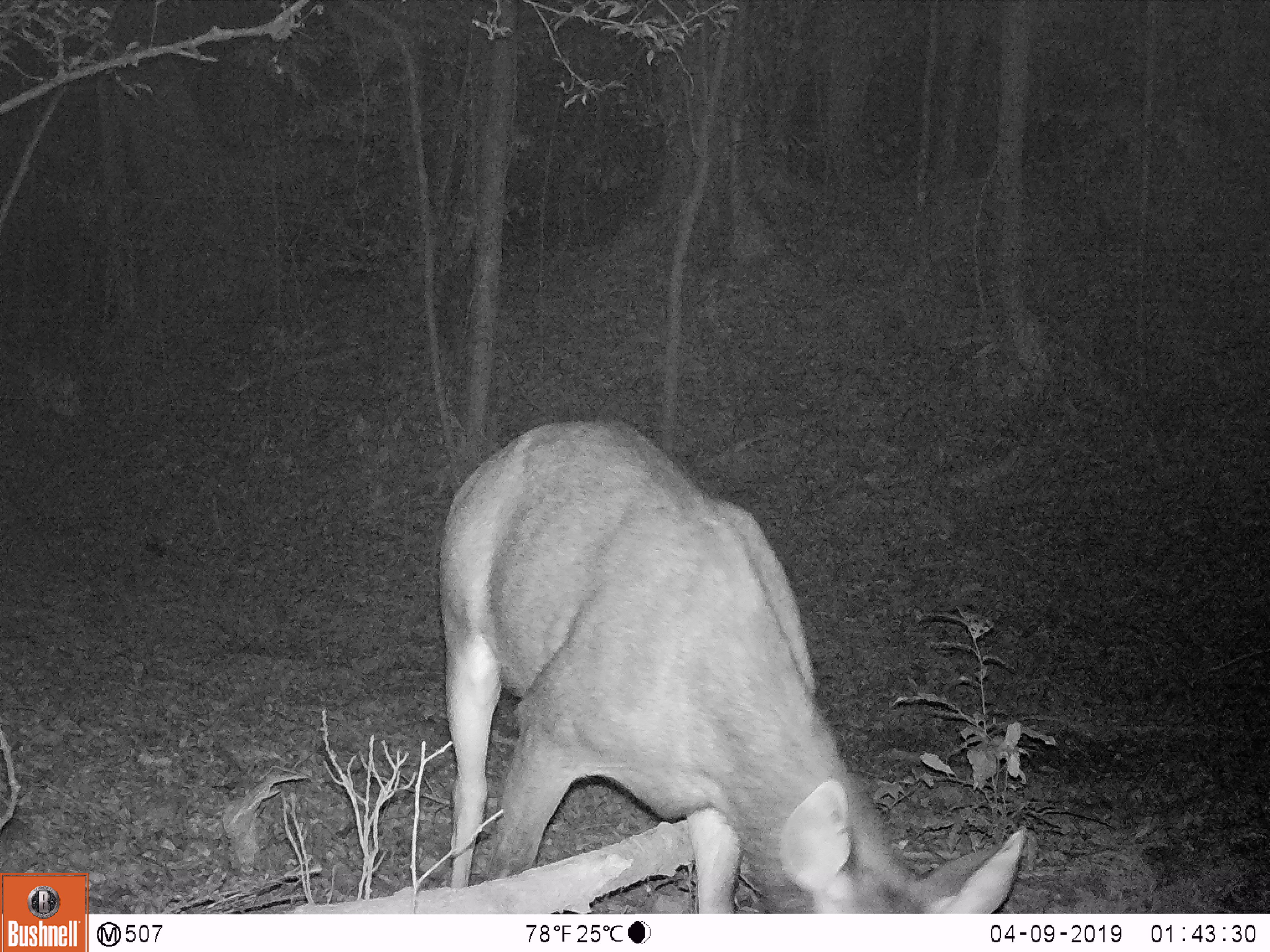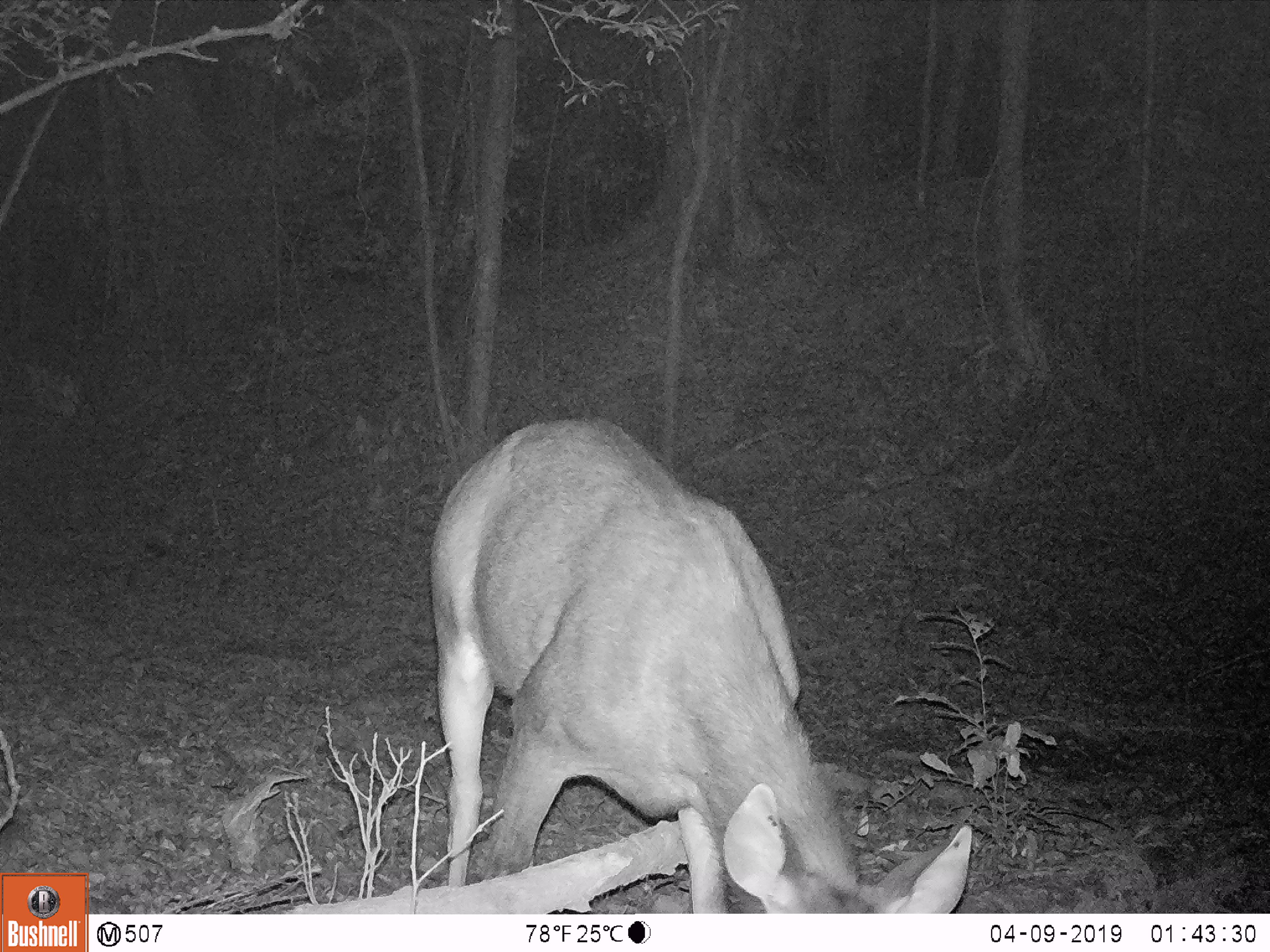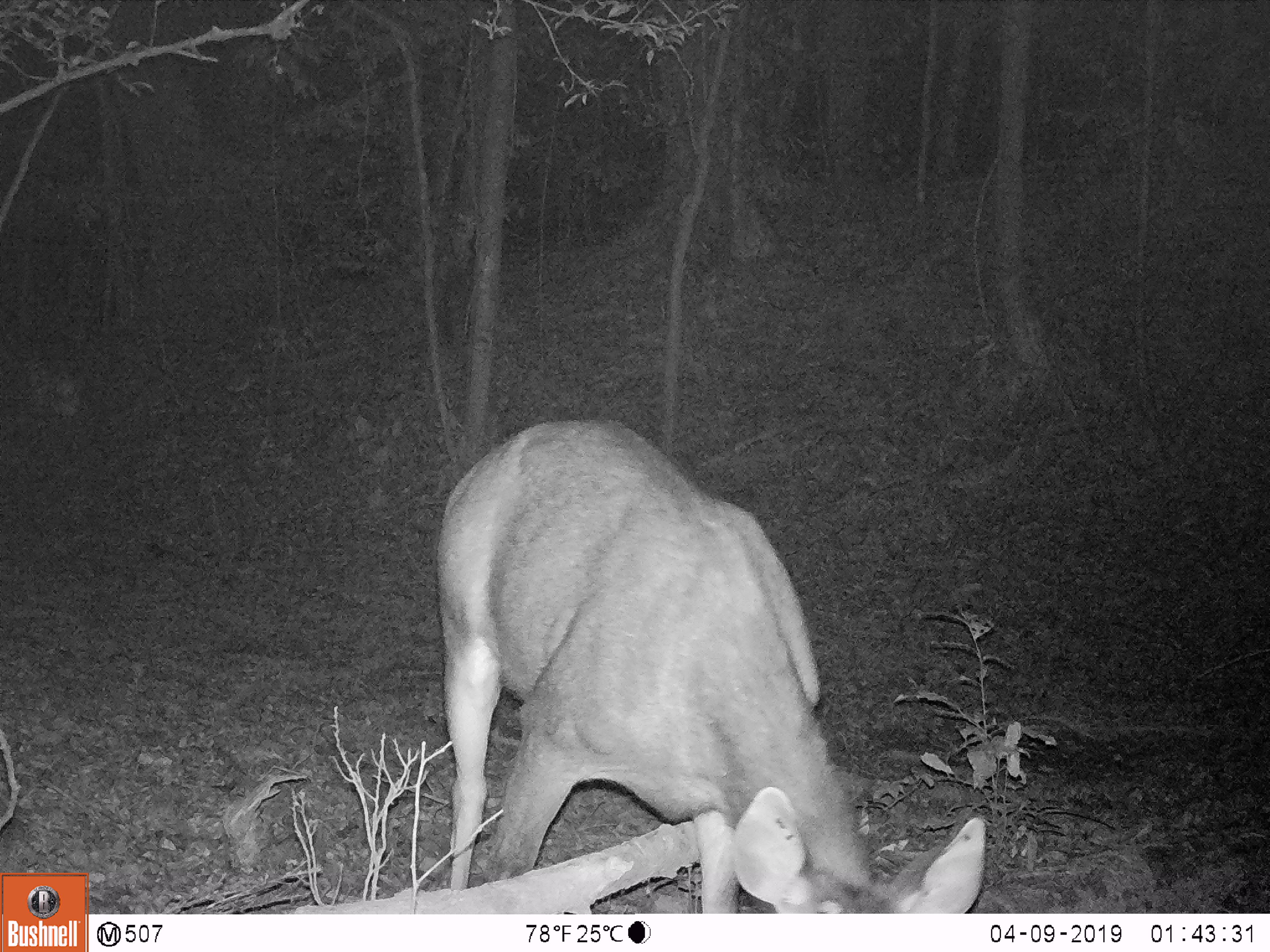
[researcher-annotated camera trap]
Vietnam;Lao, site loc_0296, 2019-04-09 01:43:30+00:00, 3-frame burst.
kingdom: Animalia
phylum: Chordata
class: Mammalia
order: Artiodactyla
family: Cervidae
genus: Rusa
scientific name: Rusa unicolor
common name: sambar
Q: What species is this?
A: Sambar (Rusa unicolor).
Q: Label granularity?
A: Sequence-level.